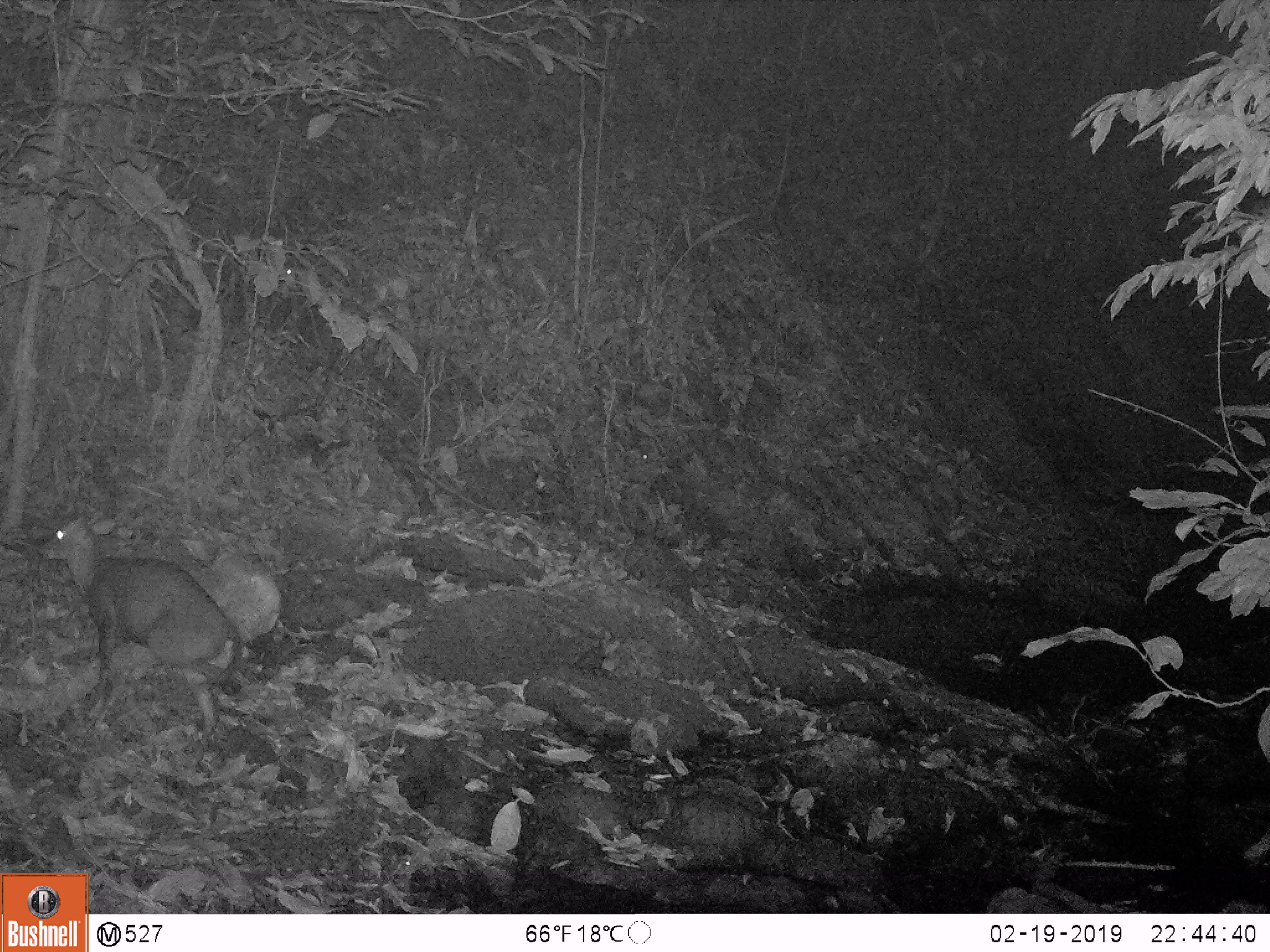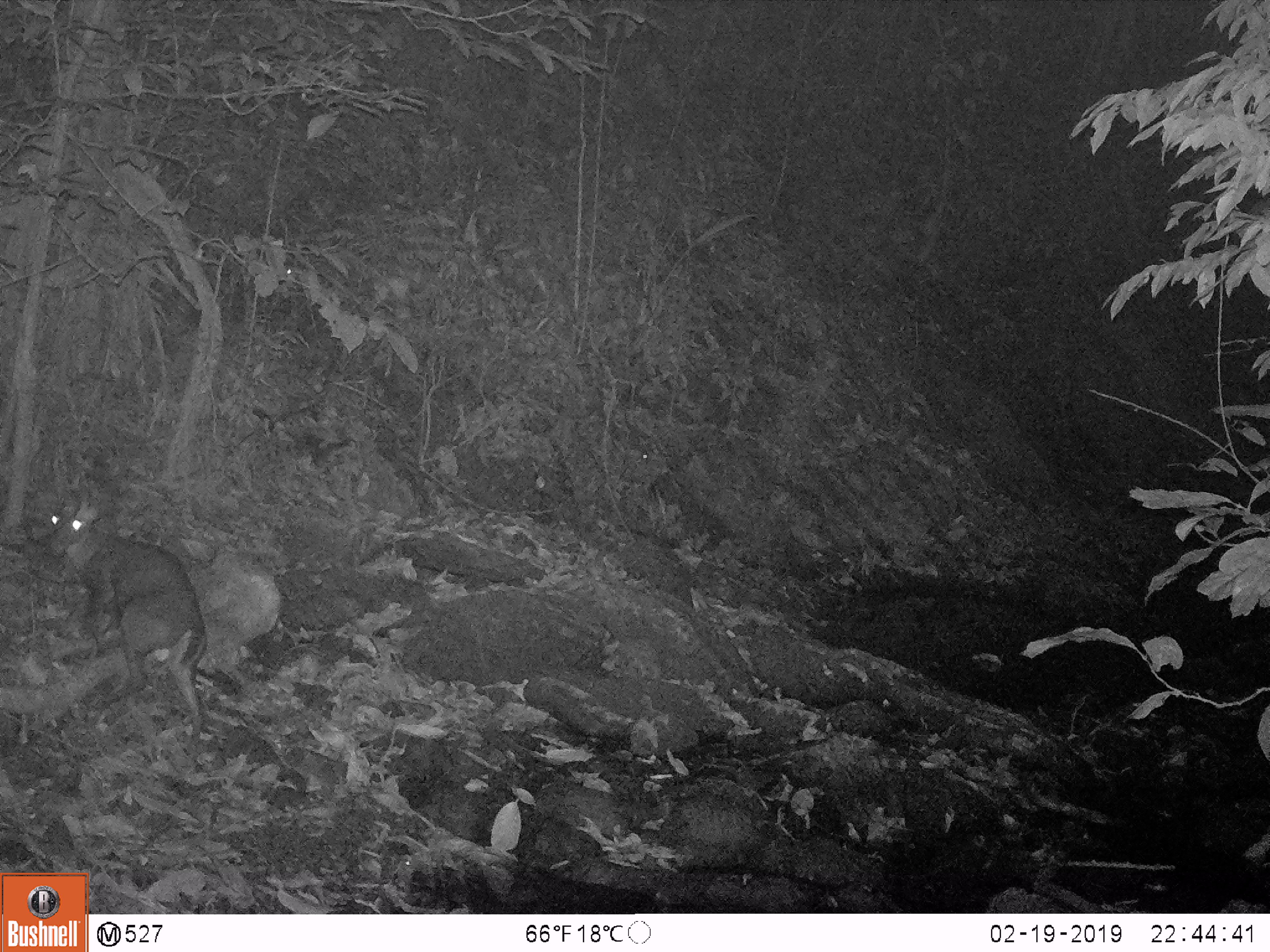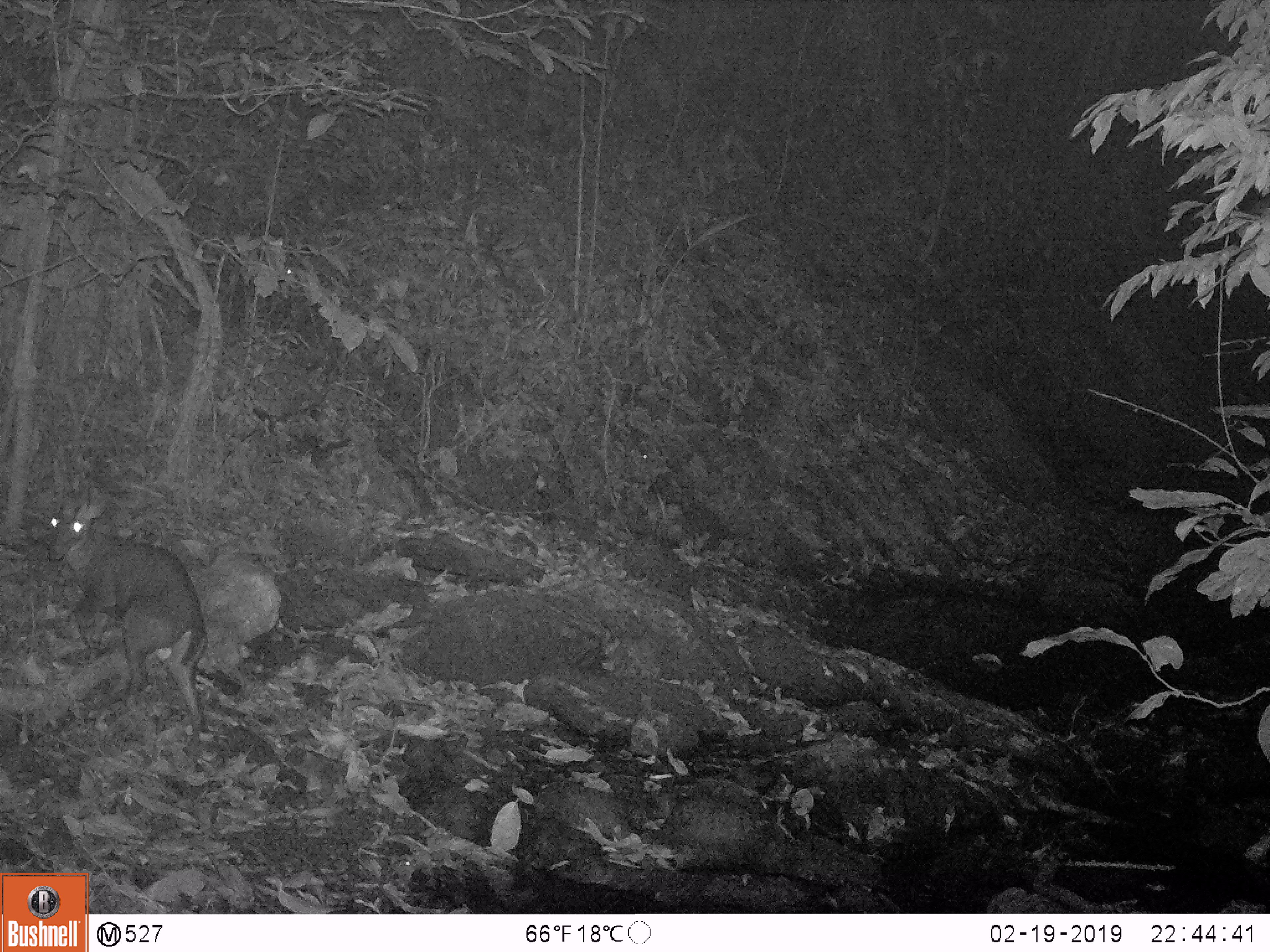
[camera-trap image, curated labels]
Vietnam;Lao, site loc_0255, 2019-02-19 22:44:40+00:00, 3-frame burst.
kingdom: Animalia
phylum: Chordata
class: Mammalia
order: Artiodactyla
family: Cervidae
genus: Muntiacus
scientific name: Muntiacus rooseveltorum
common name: roosevelt's muntjac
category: roosevelts muntjac group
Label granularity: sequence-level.